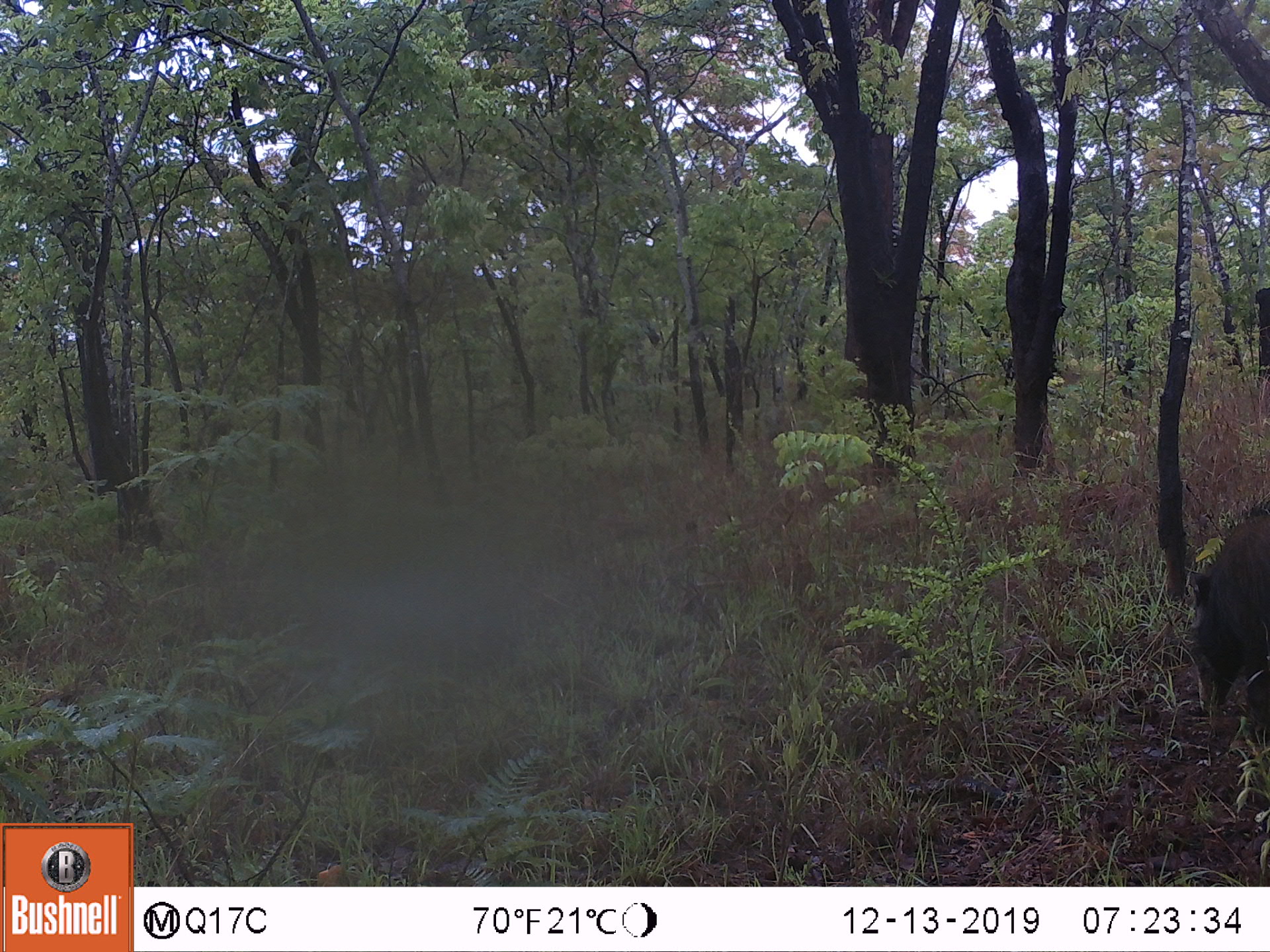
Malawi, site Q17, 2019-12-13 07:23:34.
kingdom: Animalia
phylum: Chordata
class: Mammalia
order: Artiodactyla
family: Suidae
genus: Potamochoerus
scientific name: Potamochoerus larvatus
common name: bushpig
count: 1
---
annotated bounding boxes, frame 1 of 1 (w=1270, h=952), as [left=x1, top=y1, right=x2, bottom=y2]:
bushpig: [left=1183, top=495, right=1266, bottom=743]